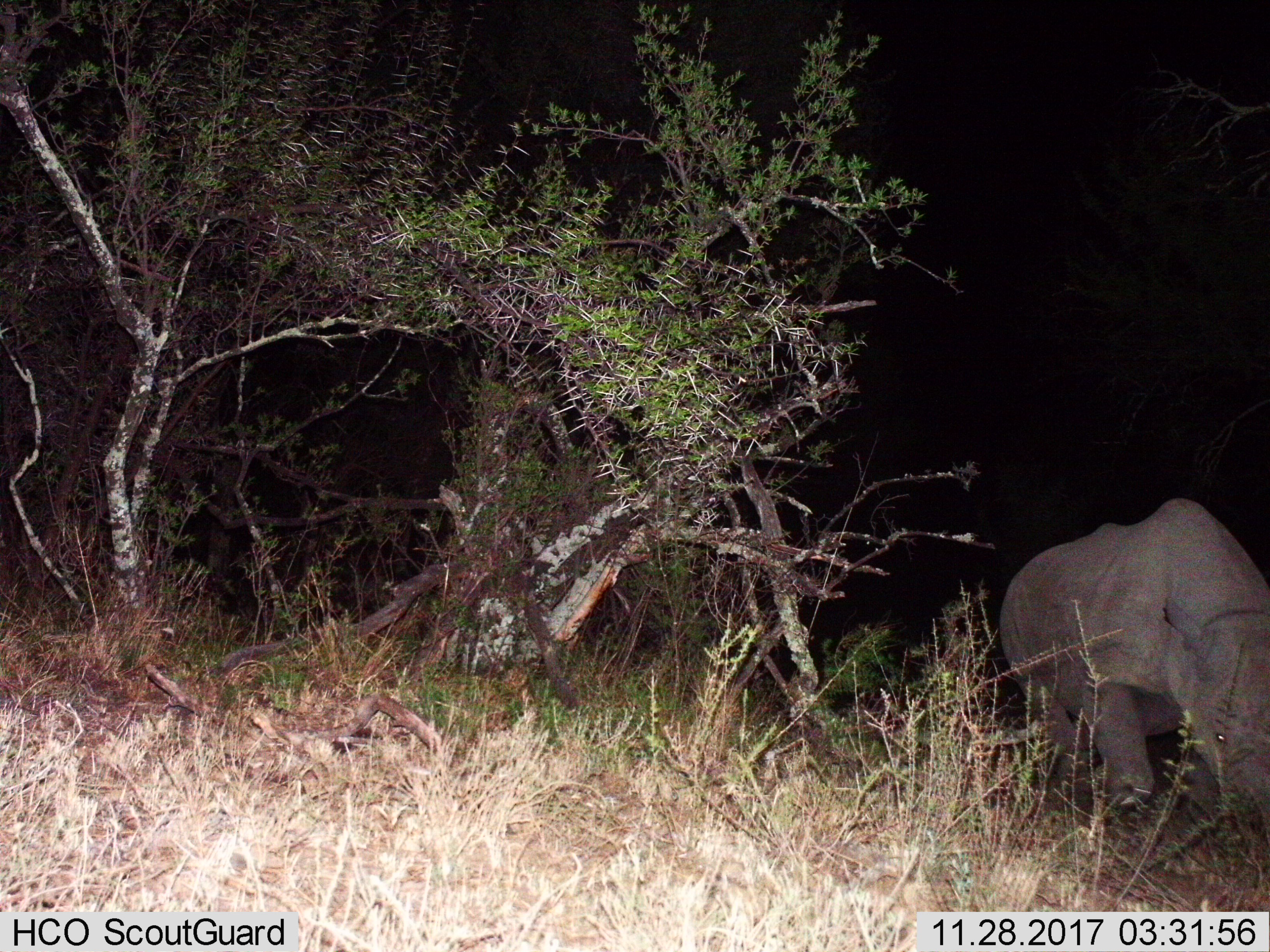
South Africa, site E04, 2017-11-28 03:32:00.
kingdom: Animalia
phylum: Chordata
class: Mammalia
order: Perissodactyla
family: Rhinocerotidae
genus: Diceros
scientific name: Diceros bicornis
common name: black rhinoceros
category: rhinocerosblack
Rhinocerosblack (black rhinoceros) (Diceros bicornis), count 1. Behavior (volunteer vote fractions): standing 0%, resting 0%, moving 50%, interacting 0%. Young present (vote fraction): 0%. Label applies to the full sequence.